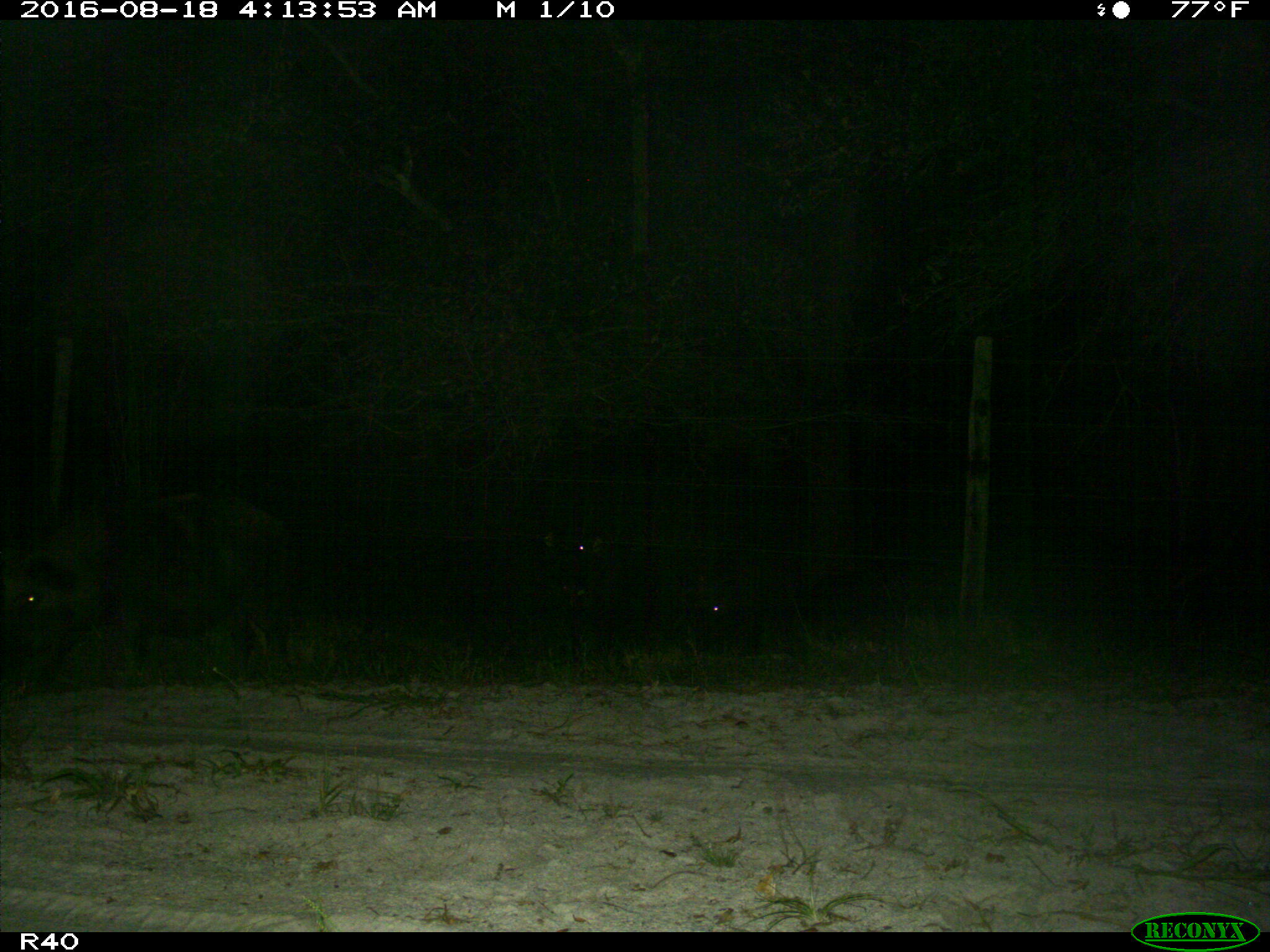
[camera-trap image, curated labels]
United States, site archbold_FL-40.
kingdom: Animalia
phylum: Chordata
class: Mammalia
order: Artiodactyla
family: Suidae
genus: Sus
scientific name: Sus scrofa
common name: wild boar